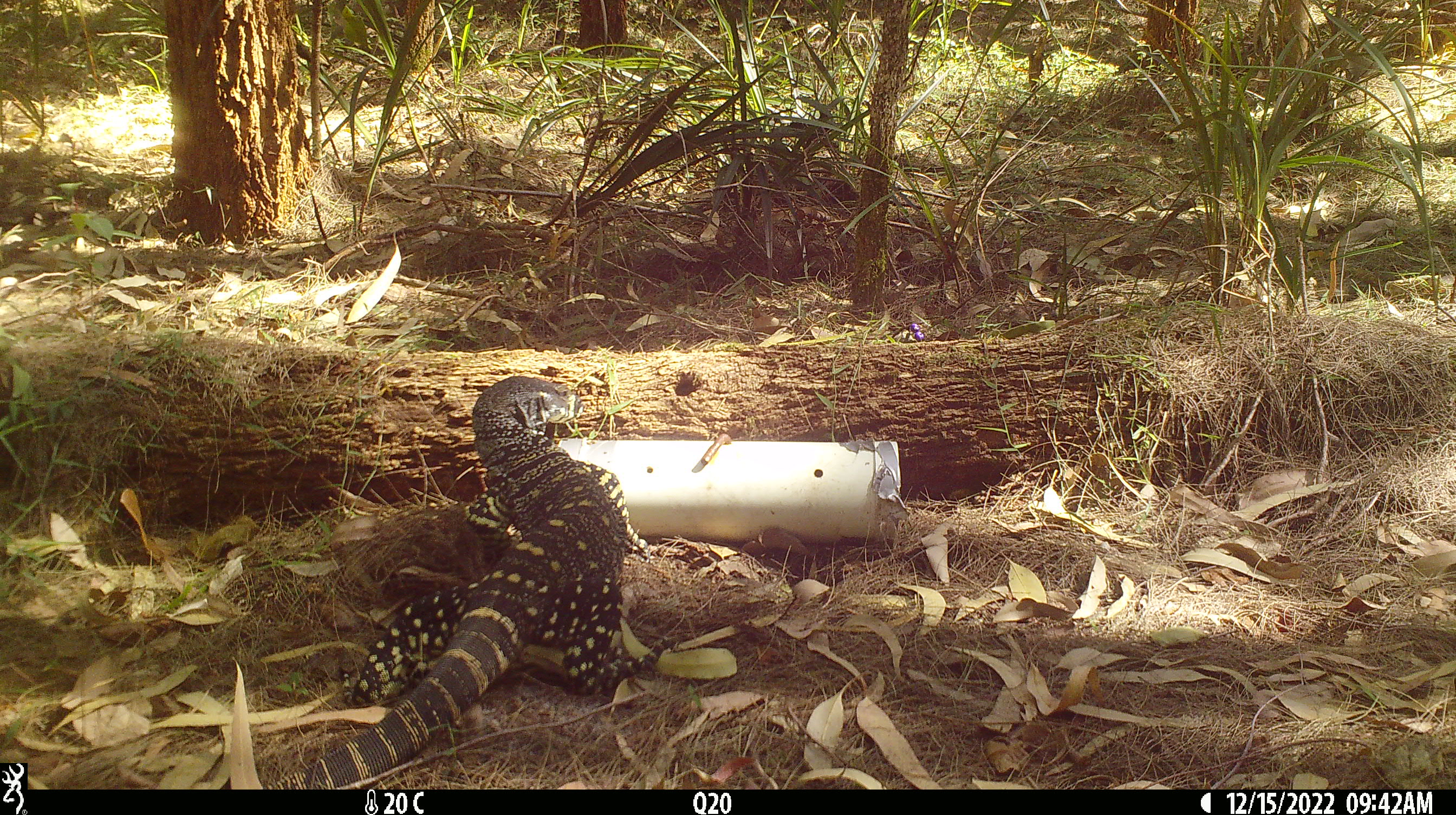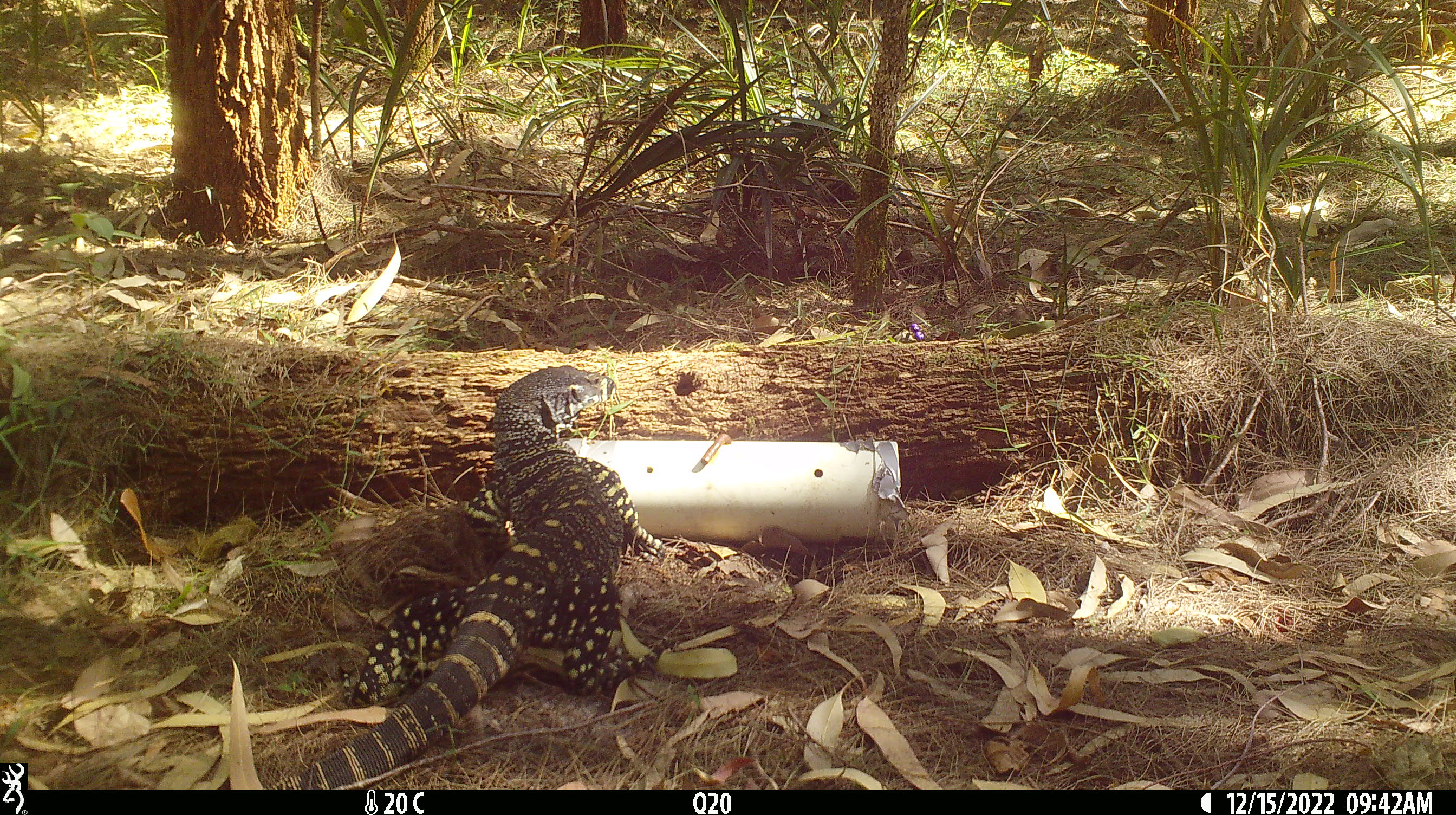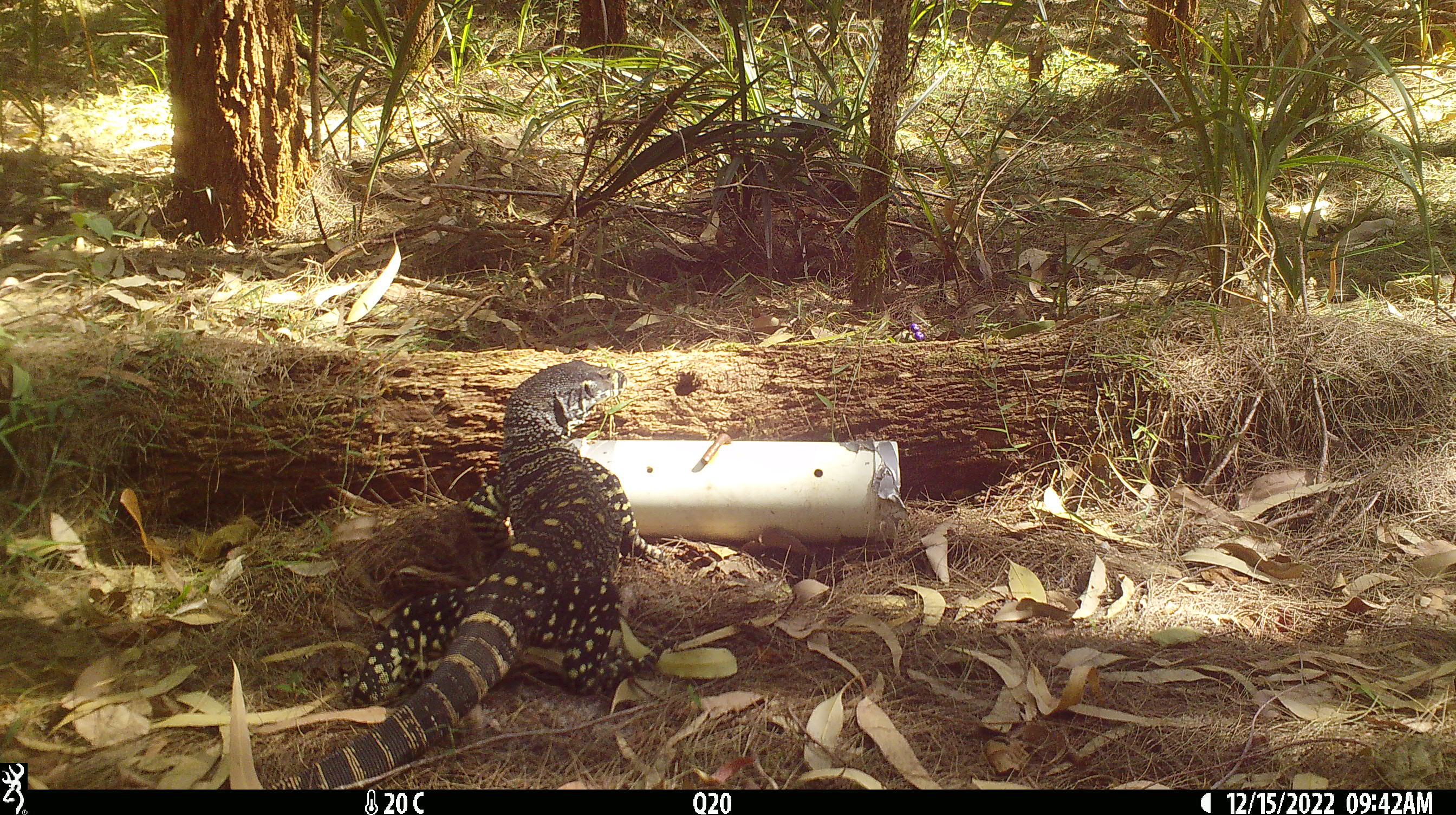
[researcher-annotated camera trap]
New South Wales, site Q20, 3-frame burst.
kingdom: Animalia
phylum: Chordata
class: Reptilia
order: Squamata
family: Varanidae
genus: Varanus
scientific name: Varanus varius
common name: lace monitor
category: goanna